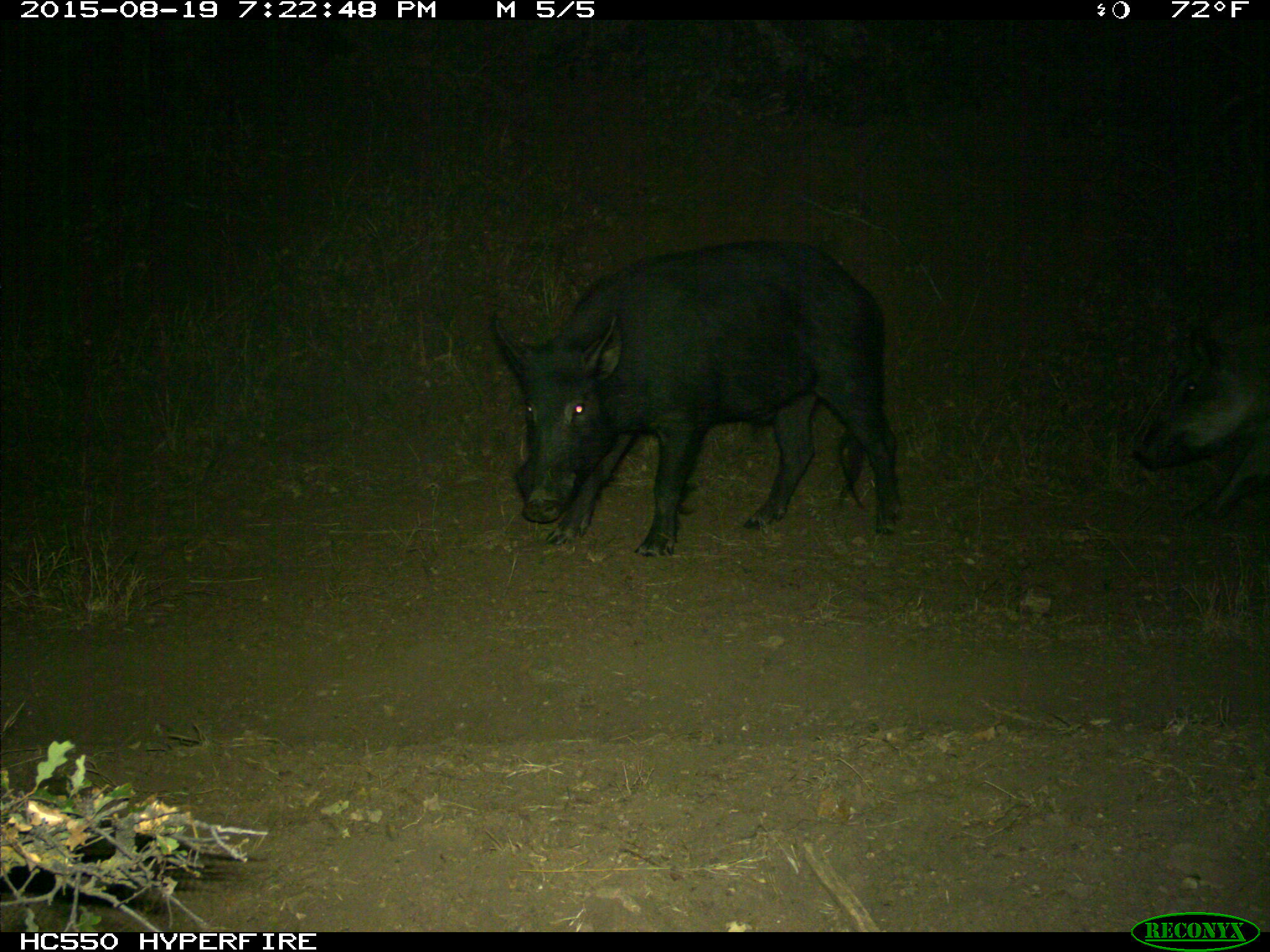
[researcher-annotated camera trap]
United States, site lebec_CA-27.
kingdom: Animalia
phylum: Chordata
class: Mammalia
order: Artiodactyla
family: Suidae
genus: Sus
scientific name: Sus scrofa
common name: wild boar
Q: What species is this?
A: Sus scrofa (wild boar).